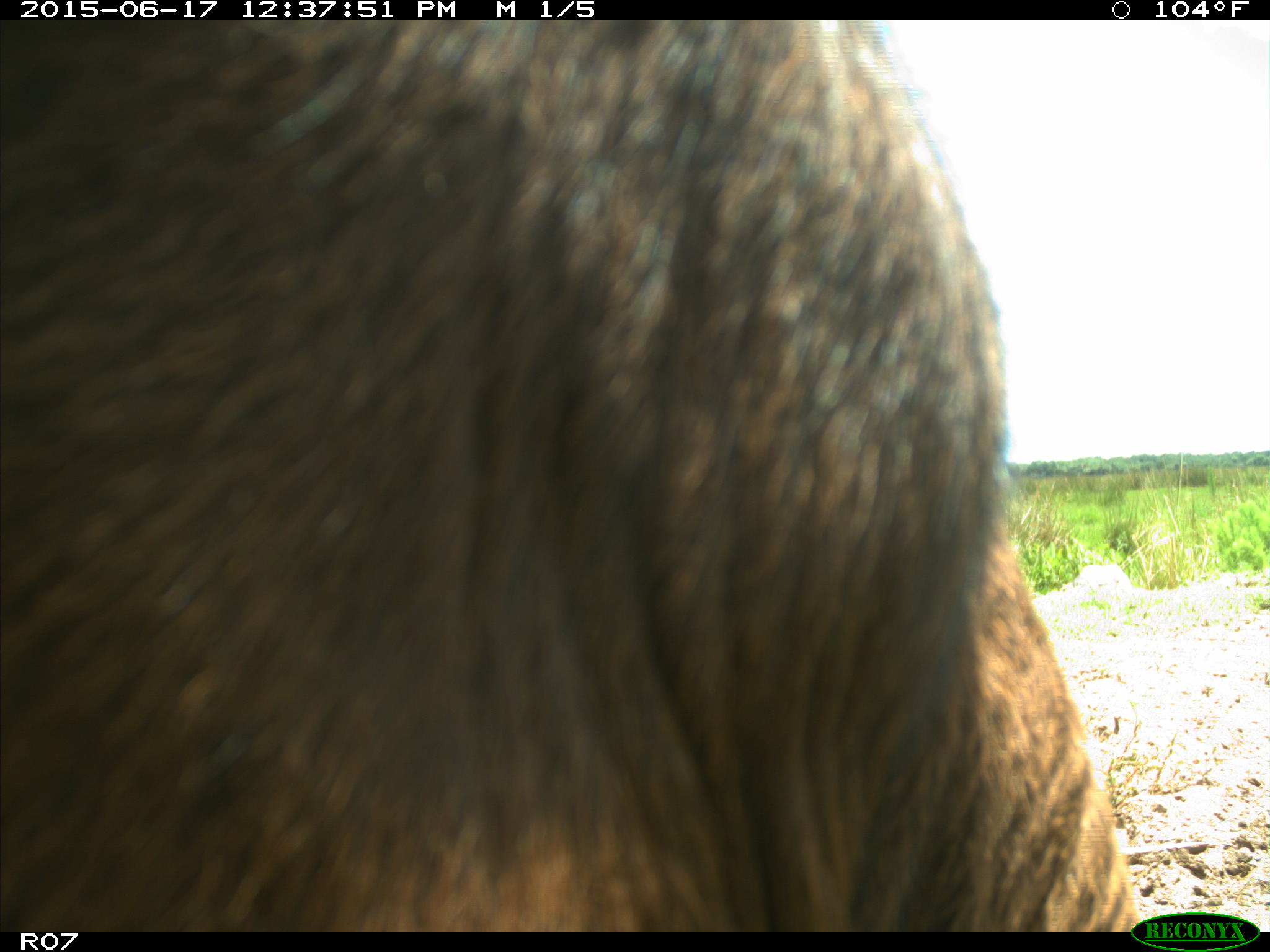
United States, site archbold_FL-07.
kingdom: Animalia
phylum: Chordata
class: Mammalia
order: Artiodactyla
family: Bovidae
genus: Bos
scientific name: Bos taurus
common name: domestic cow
Bos taurus (domestic cow).